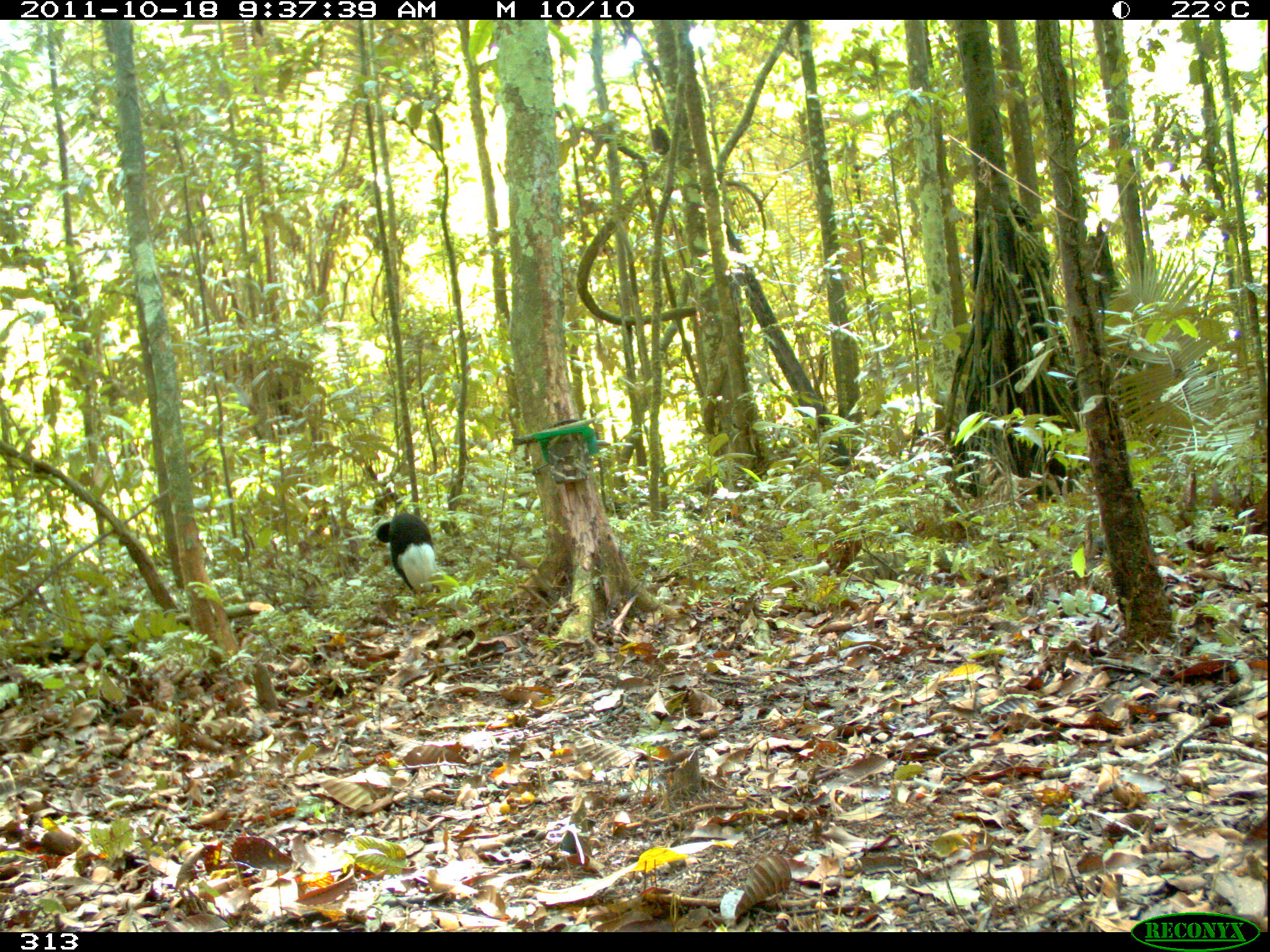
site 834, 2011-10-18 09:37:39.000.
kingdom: Animalia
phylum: Chordata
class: Aves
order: Gruiformes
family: Psophiidae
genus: Psophia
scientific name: Psophia leucoptera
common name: pale-winged trumpeter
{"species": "Psophia leucoptera (pale-winged trumpeter)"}